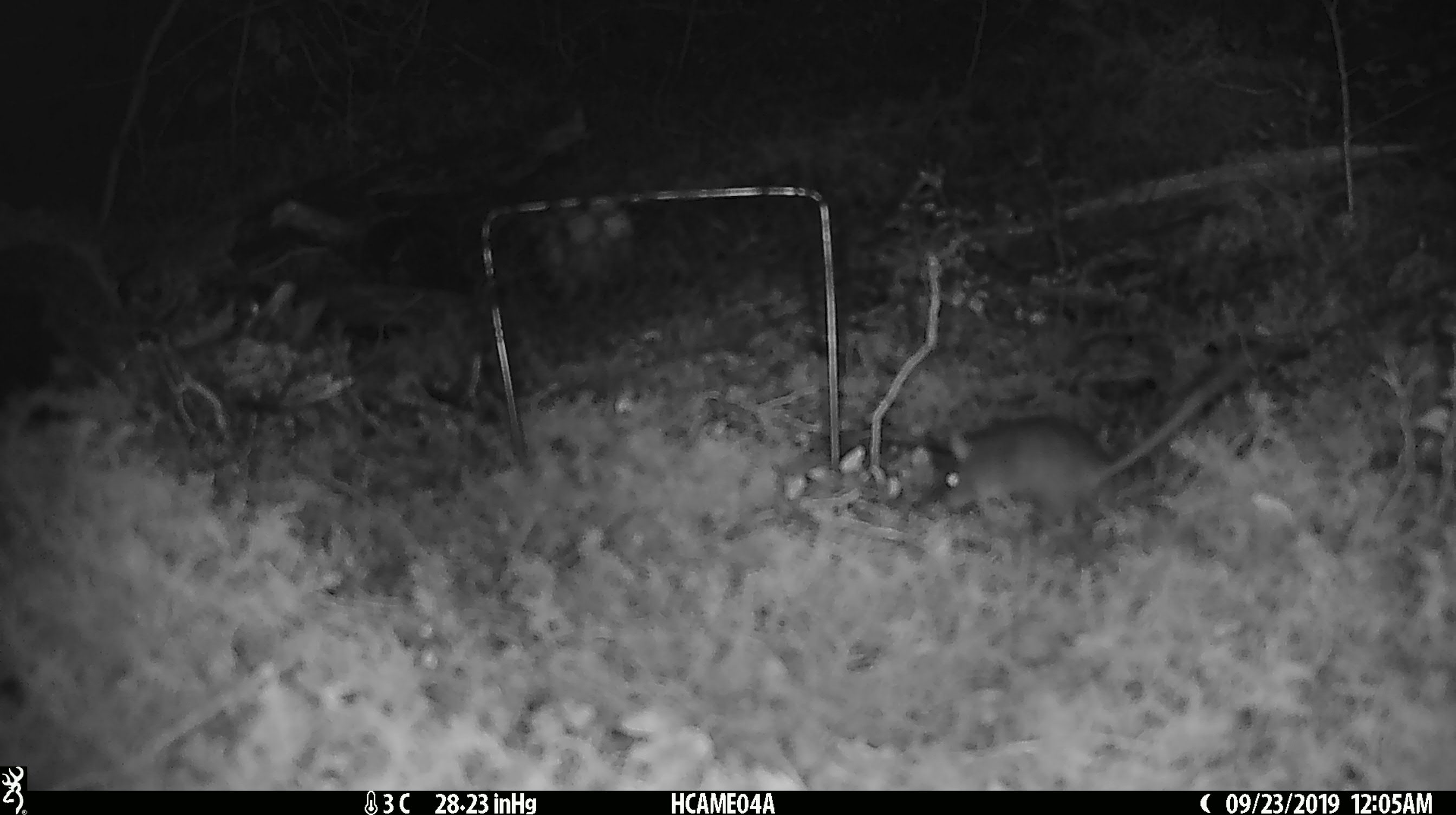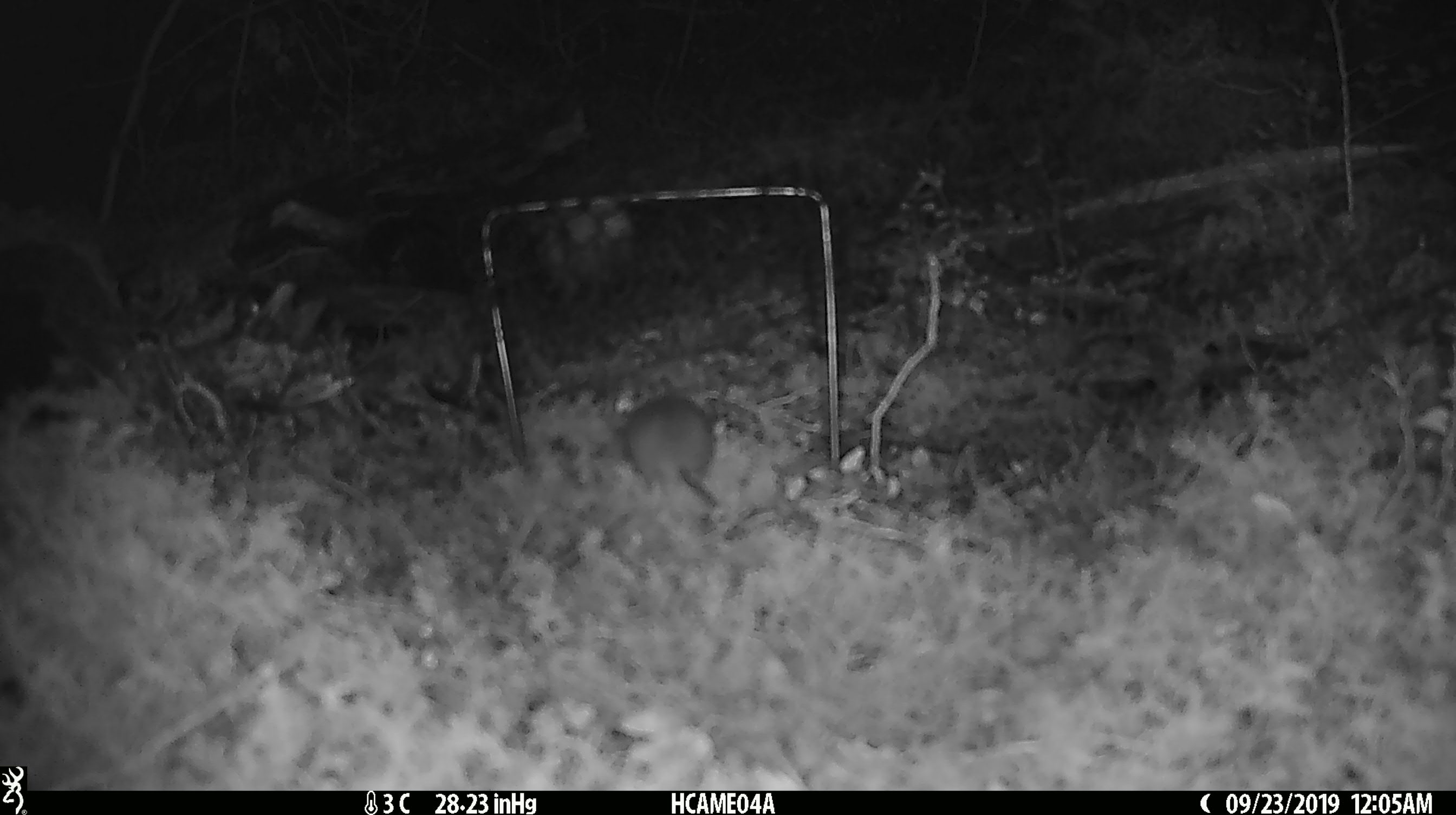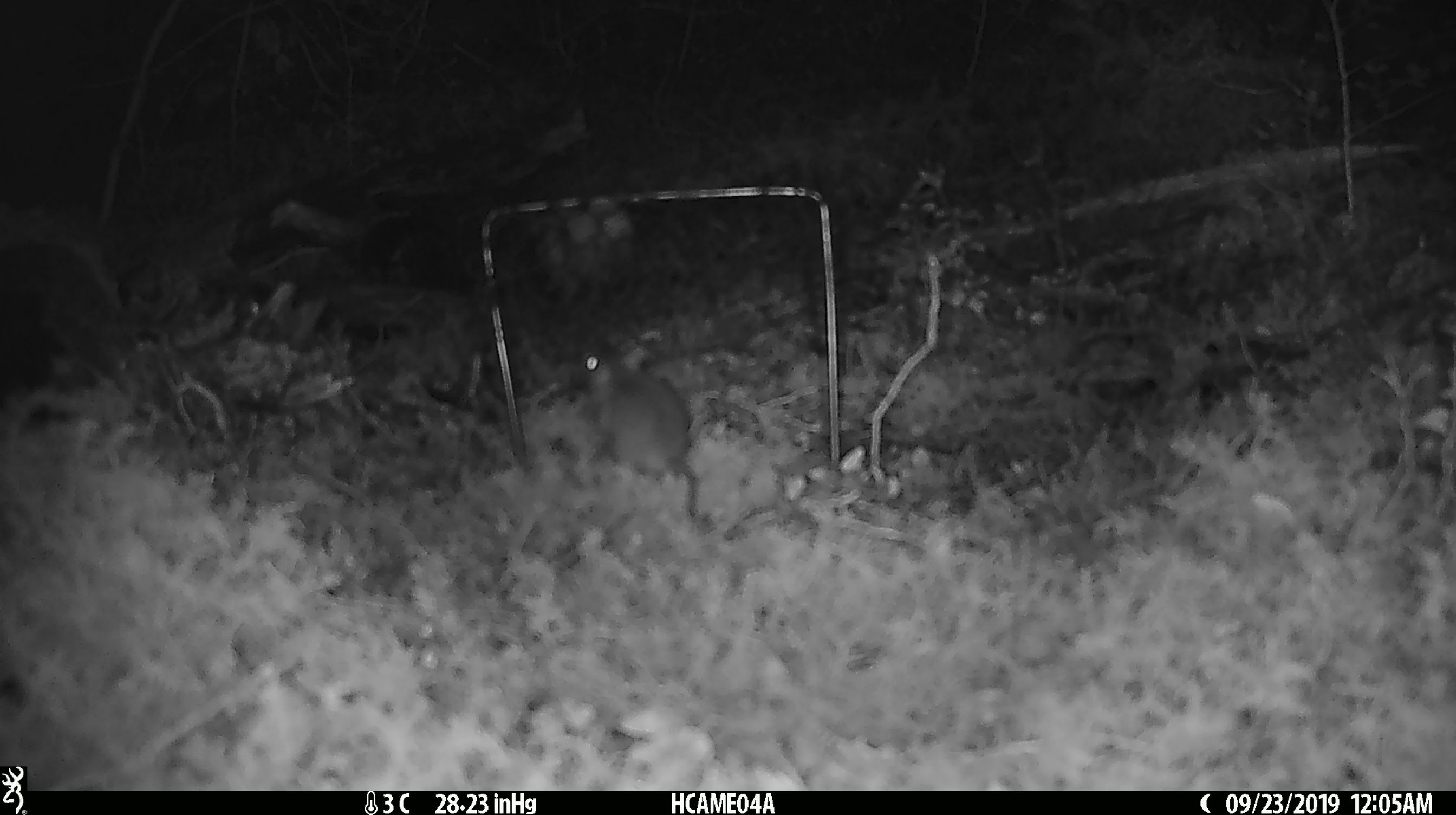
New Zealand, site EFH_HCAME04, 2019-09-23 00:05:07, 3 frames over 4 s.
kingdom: Animalia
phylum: Chordata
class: Mammalia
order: Rodentia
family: Muridae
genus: Mus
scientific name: Mus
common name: mouse